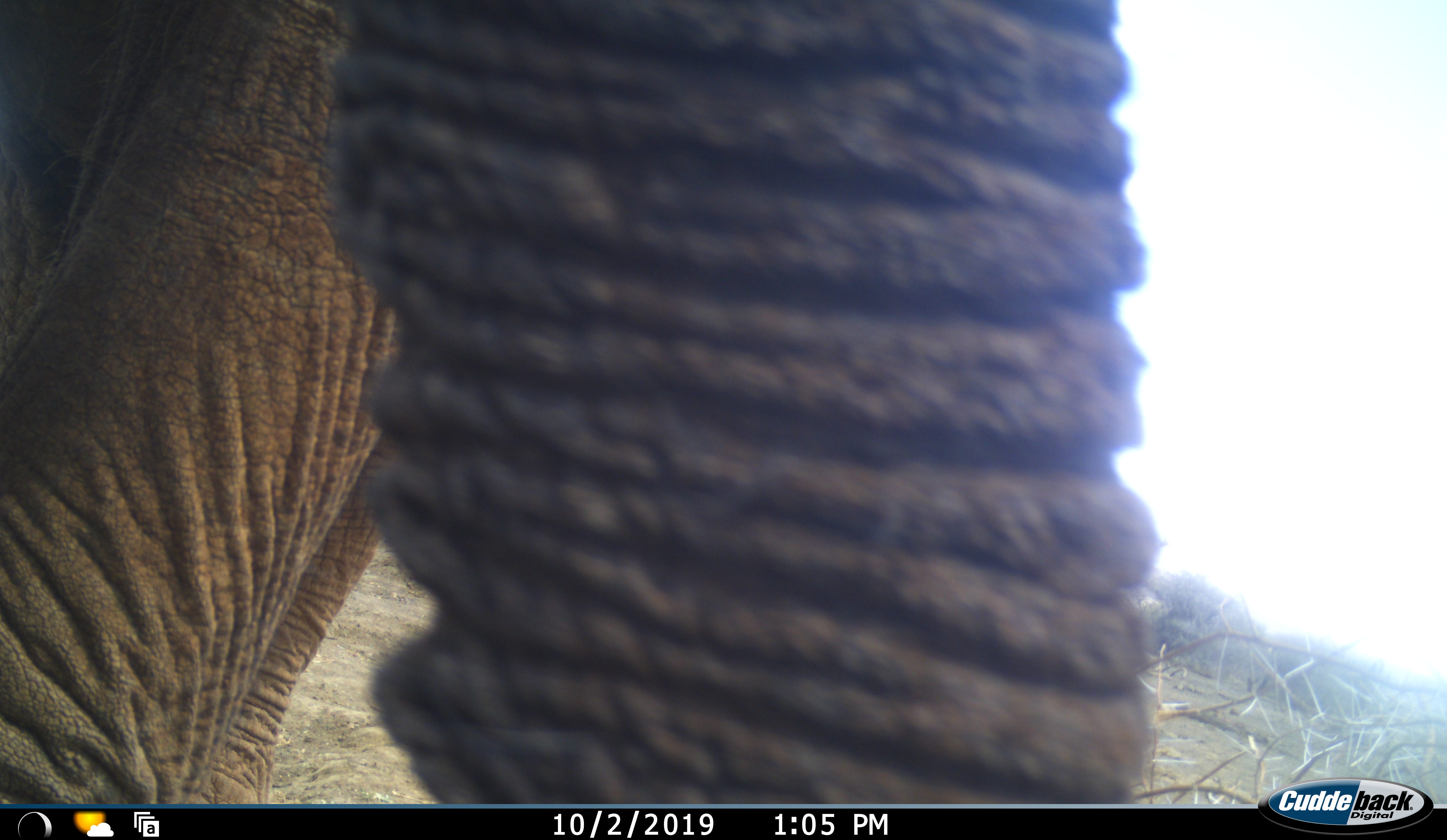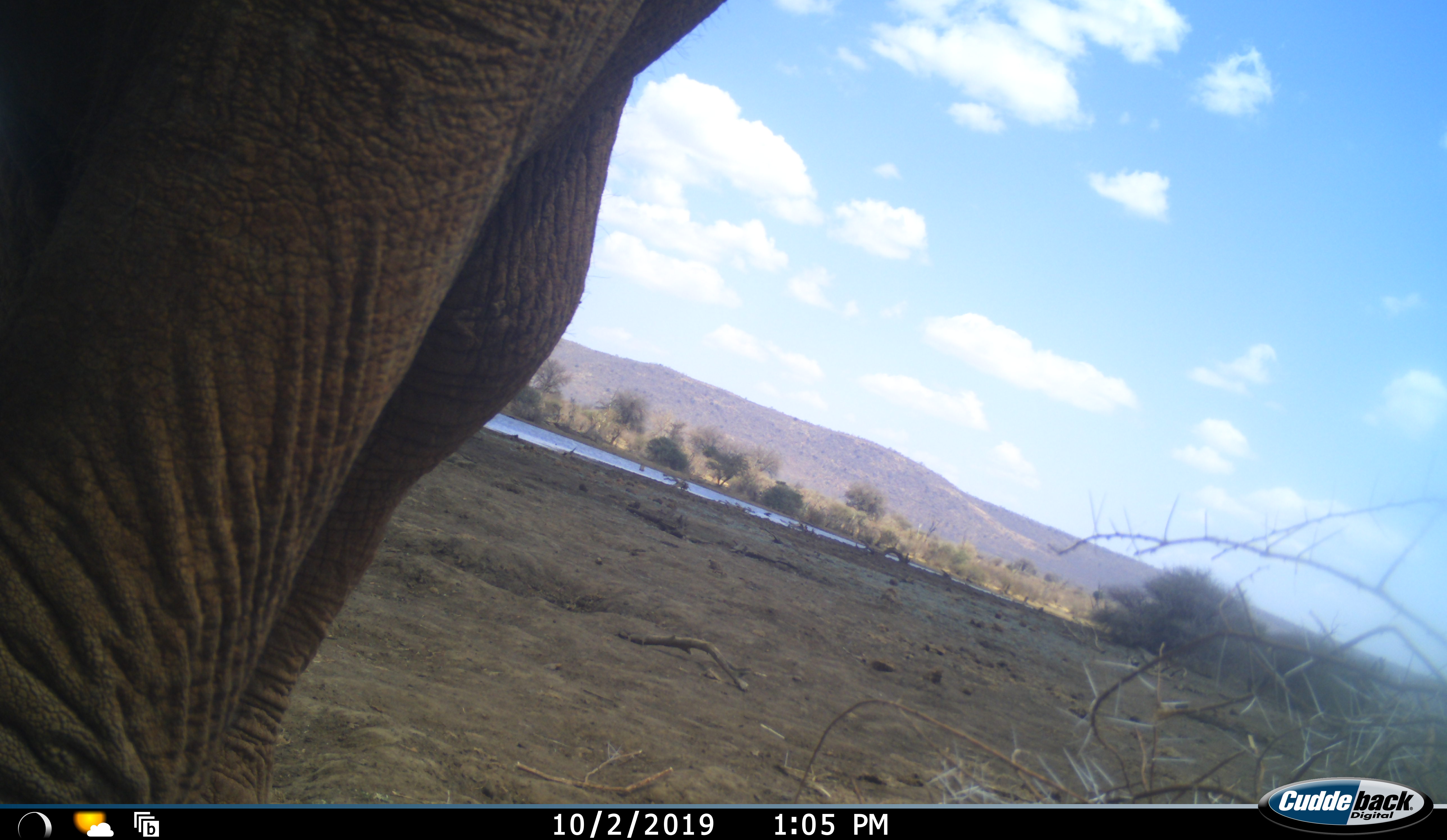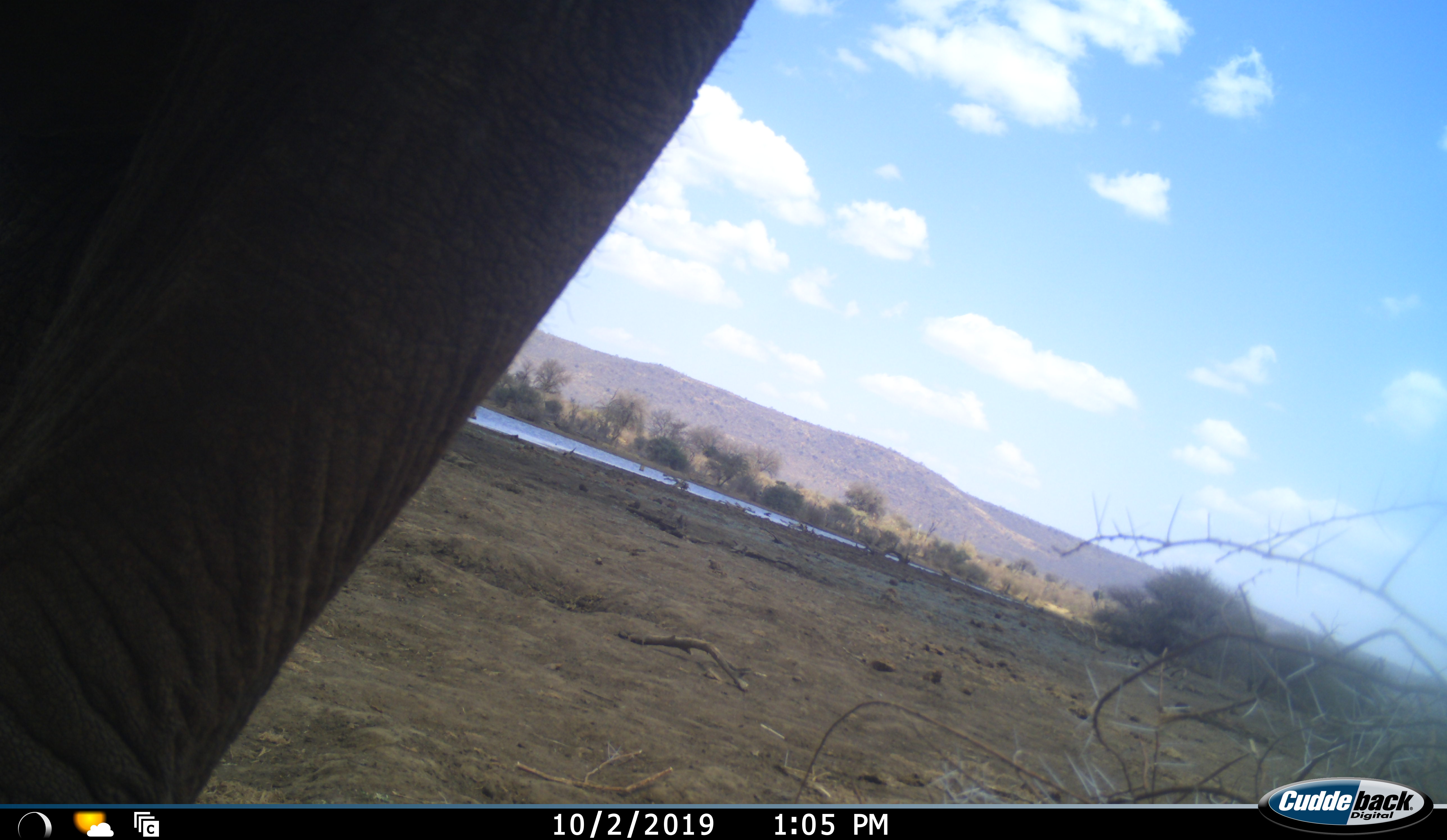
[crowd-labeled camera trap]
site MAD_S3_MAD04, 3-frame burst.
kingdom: Animalia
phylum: Chordata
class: Mammalia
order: Proboscidea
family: Elephantidae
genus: Loxodonta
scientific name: Loxodonta africana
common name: african bush elephant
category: elephant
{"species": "elephant (african bush elephant) (Loxodonta africana)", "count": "1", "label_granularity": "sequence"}